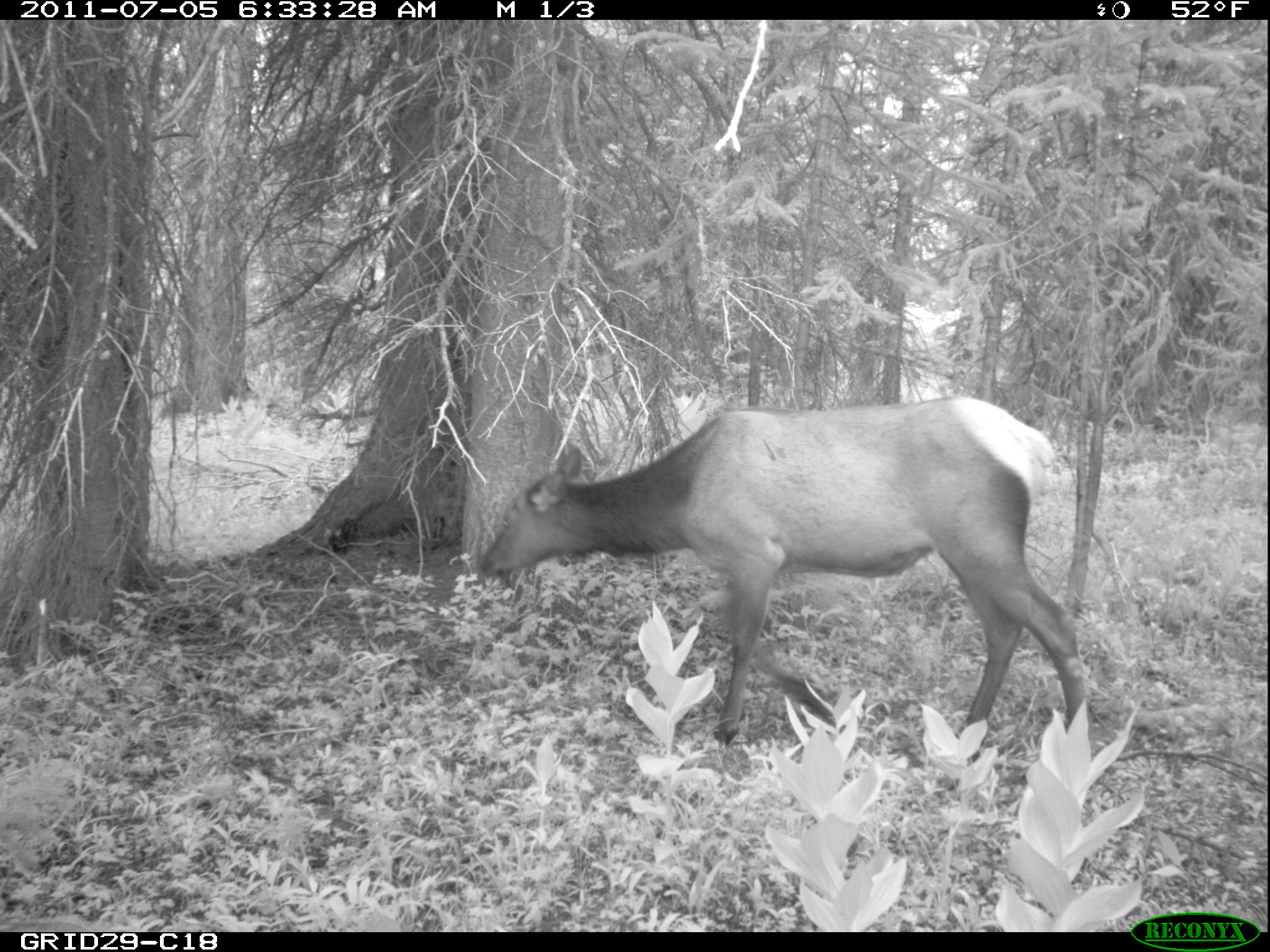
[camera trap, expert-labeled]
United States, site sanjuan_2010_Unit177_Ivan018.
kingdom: Animalia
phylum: Chordata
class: Mammalia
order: Artiodactyla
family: Cervidae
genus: Cervus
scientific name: Cervus elaphus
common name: red deer